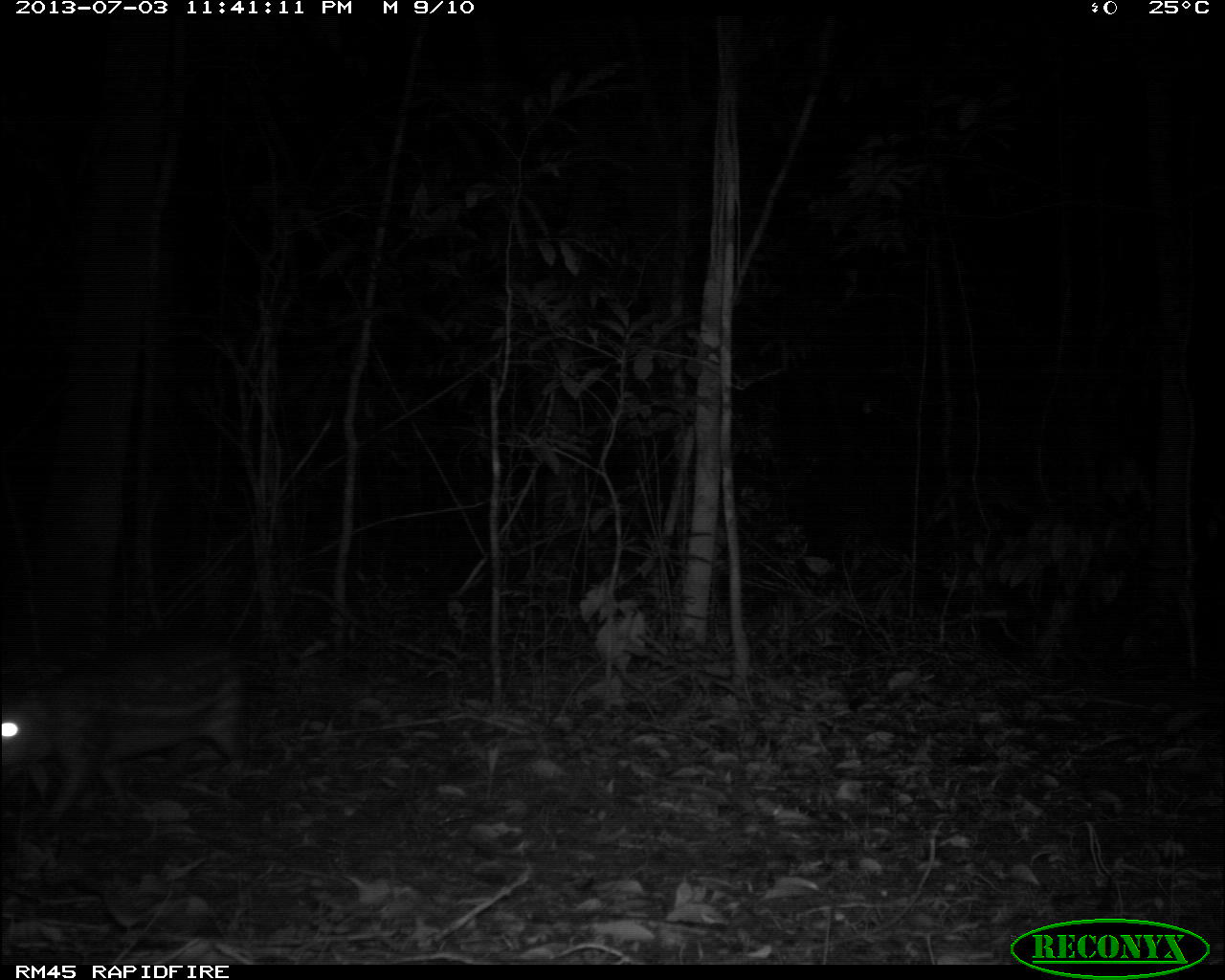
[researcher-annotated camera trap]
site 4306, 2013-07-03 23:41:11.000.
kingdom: Animalia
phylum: Chordata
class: Mammalia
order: Rodentia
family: Cuniculidae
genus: Cuniculus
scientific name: Cuniculus paca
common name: lowland paca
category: agouti paca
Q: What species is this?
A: Agouti paca (lowland paca) (Cuniculus paca).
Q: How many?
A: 1.